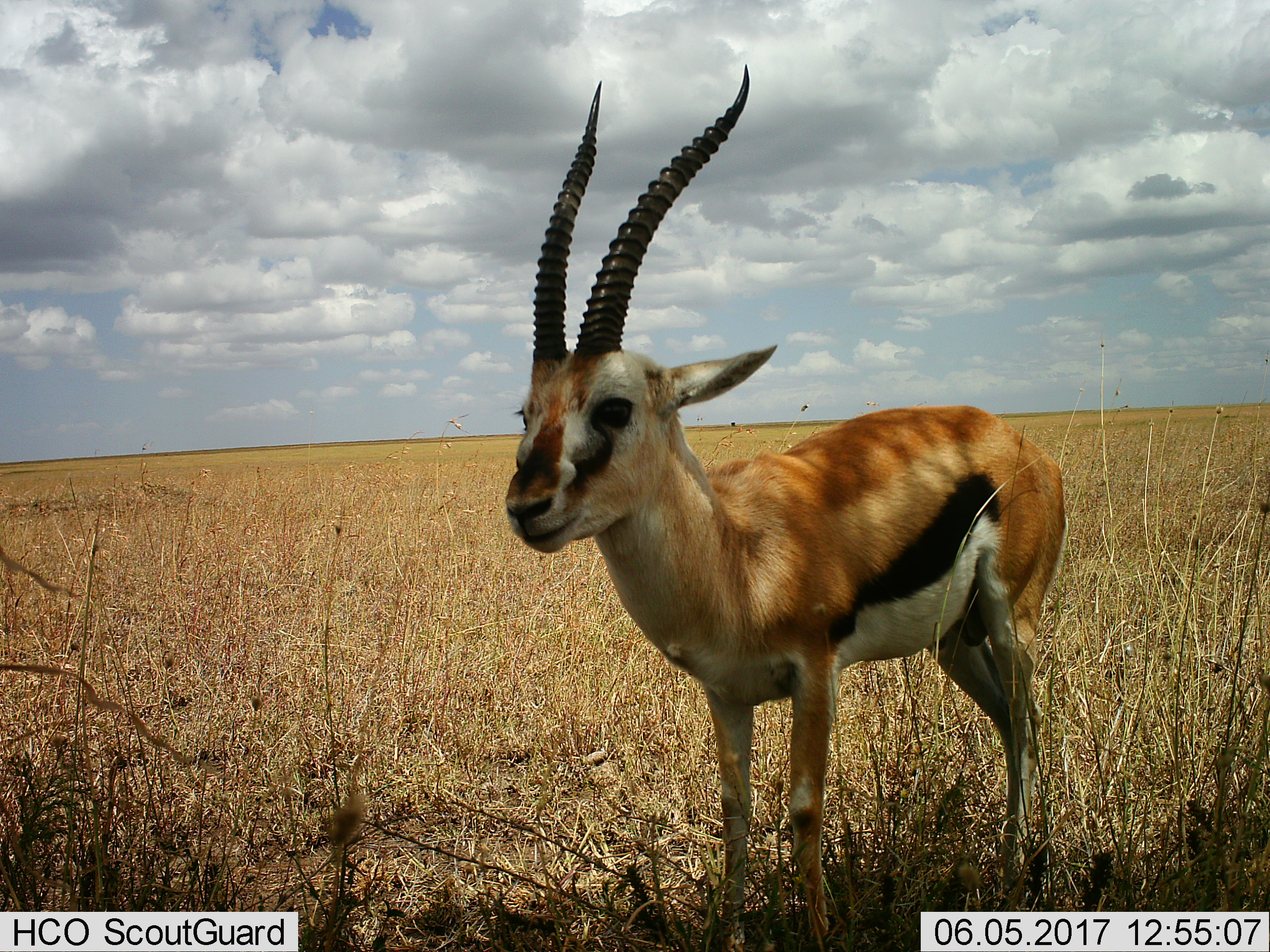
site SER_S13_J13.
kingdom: Animalia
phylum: Chordata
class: Mammalia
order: Artiodactyla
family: Bovidae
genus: Eudorcas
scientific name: Eudorcas thomsonii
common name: thomson's gazelle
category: gazellethomsons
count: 1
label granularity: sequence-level